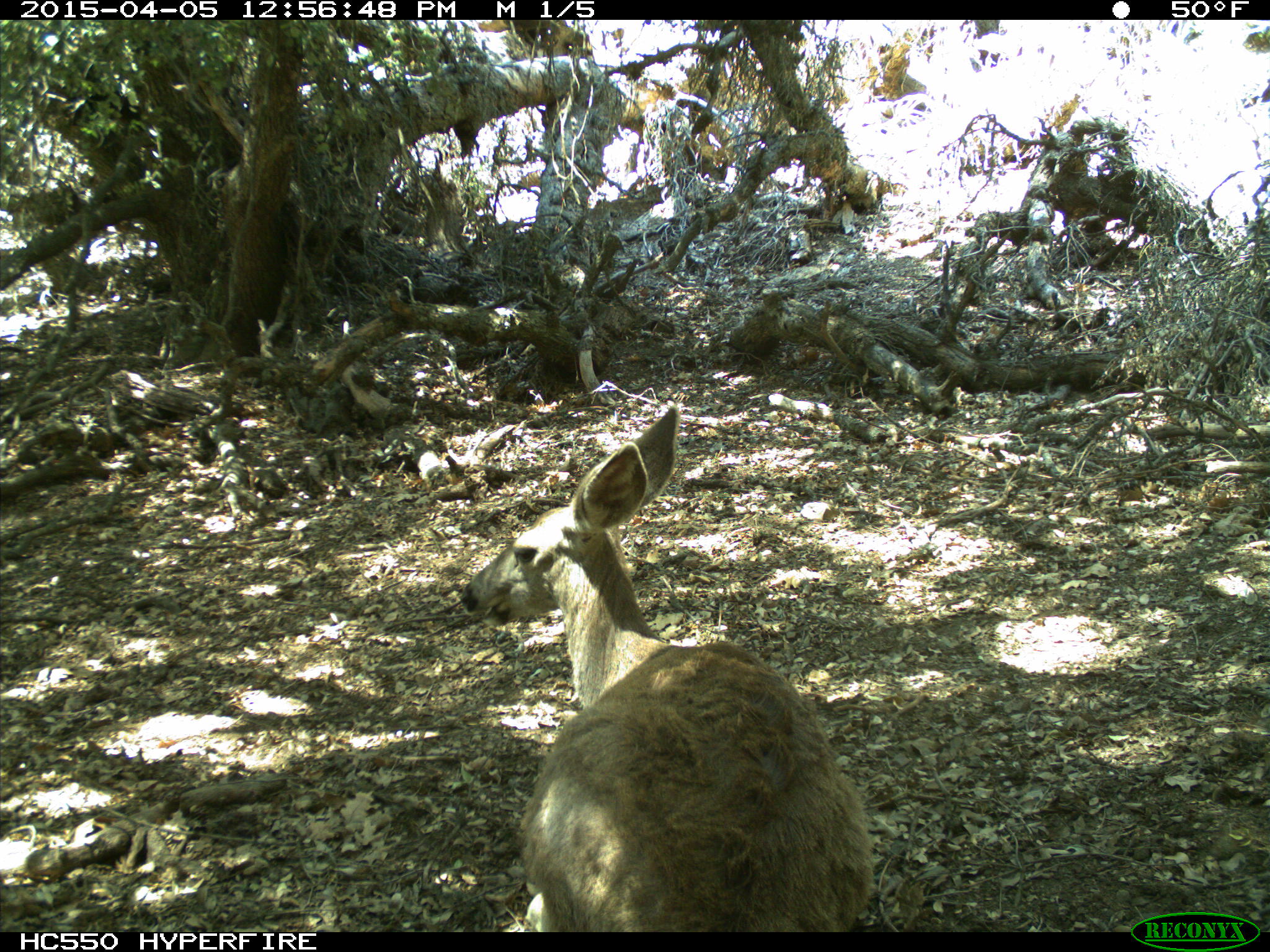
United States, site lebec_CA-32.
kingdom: Animalia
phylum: Chordata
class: Mammalia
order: Artiodactyla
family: Cervidae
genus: Odocoileus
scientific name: Odocoileus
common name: deer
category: unidentified deer